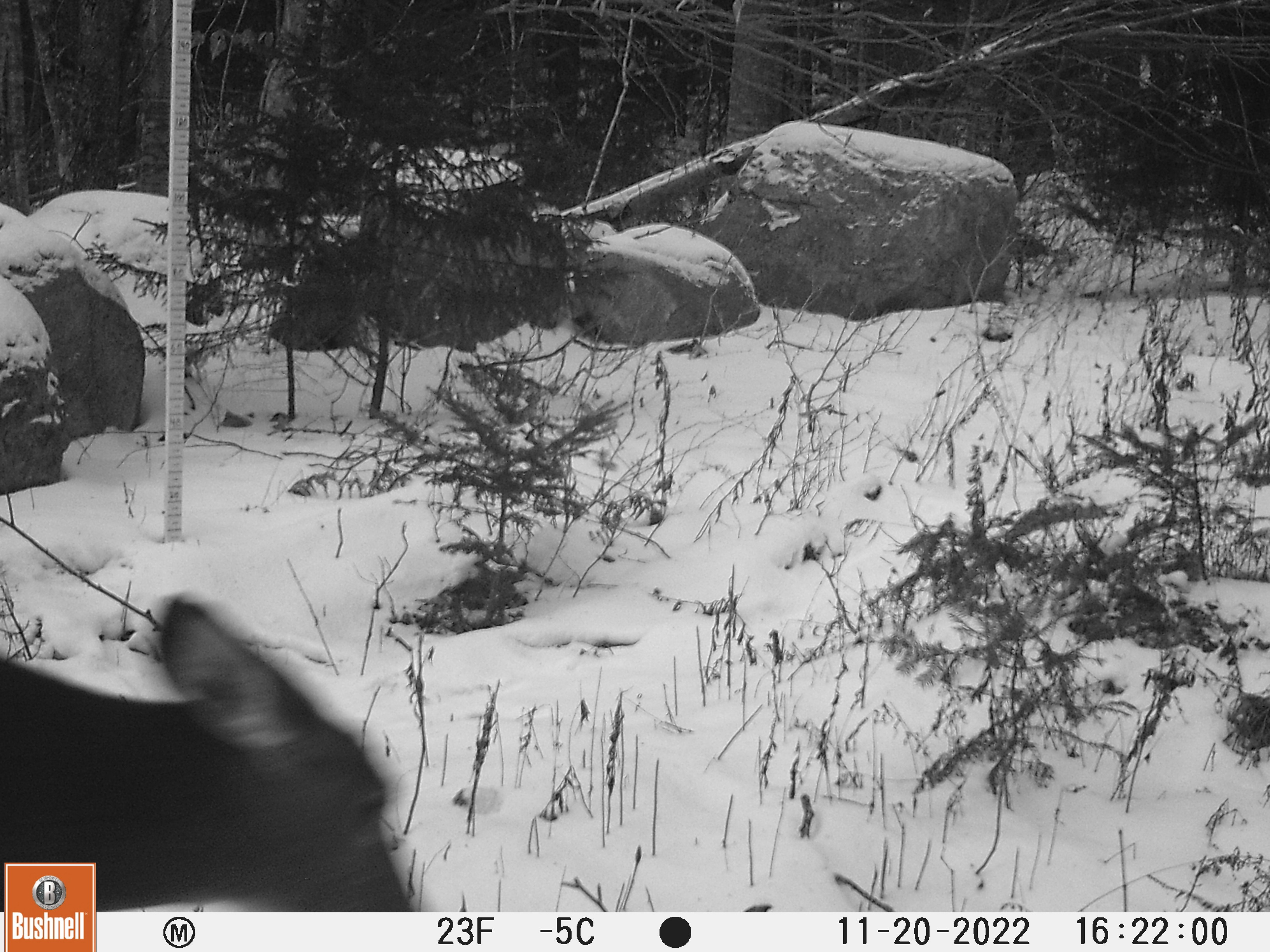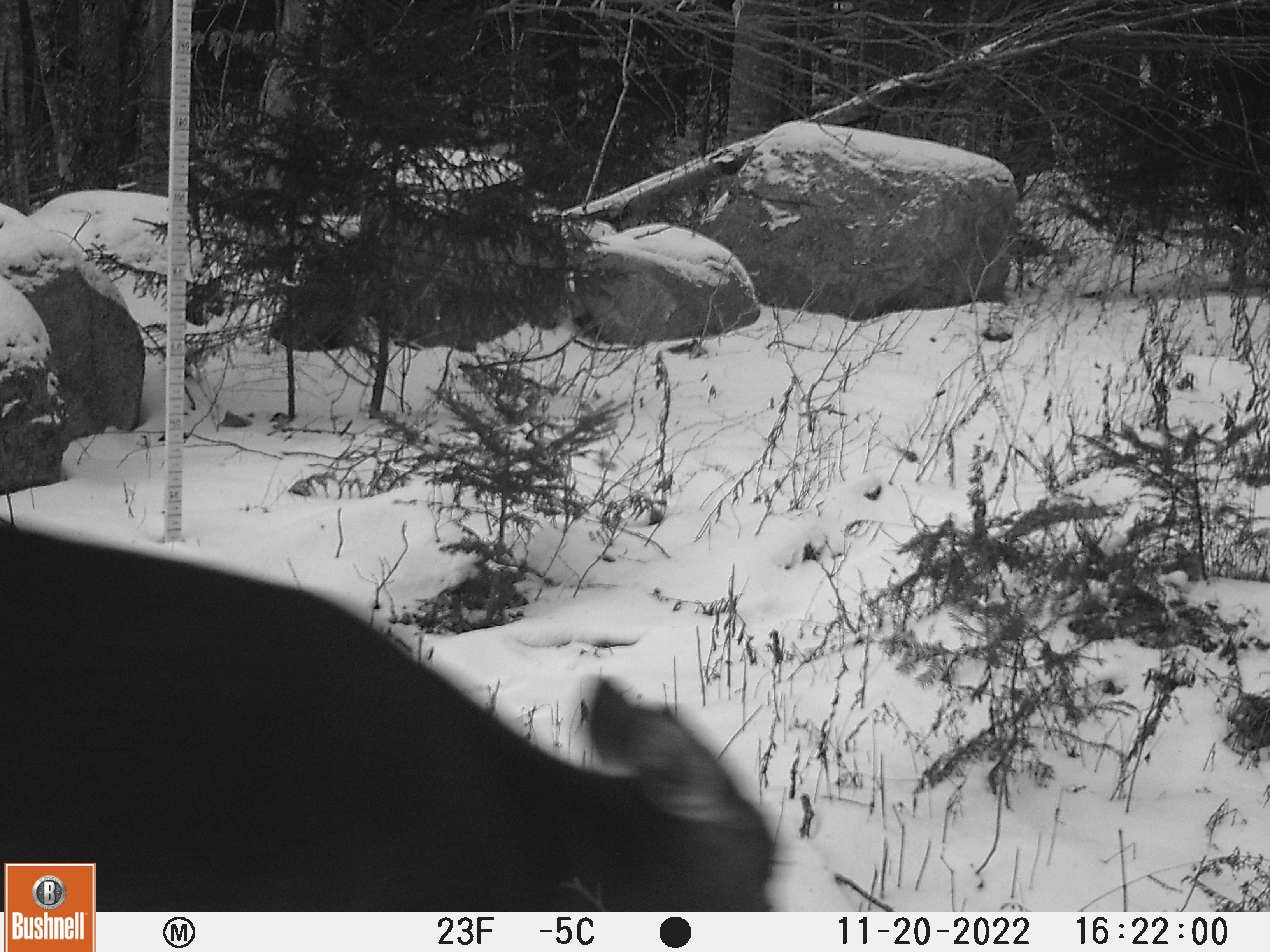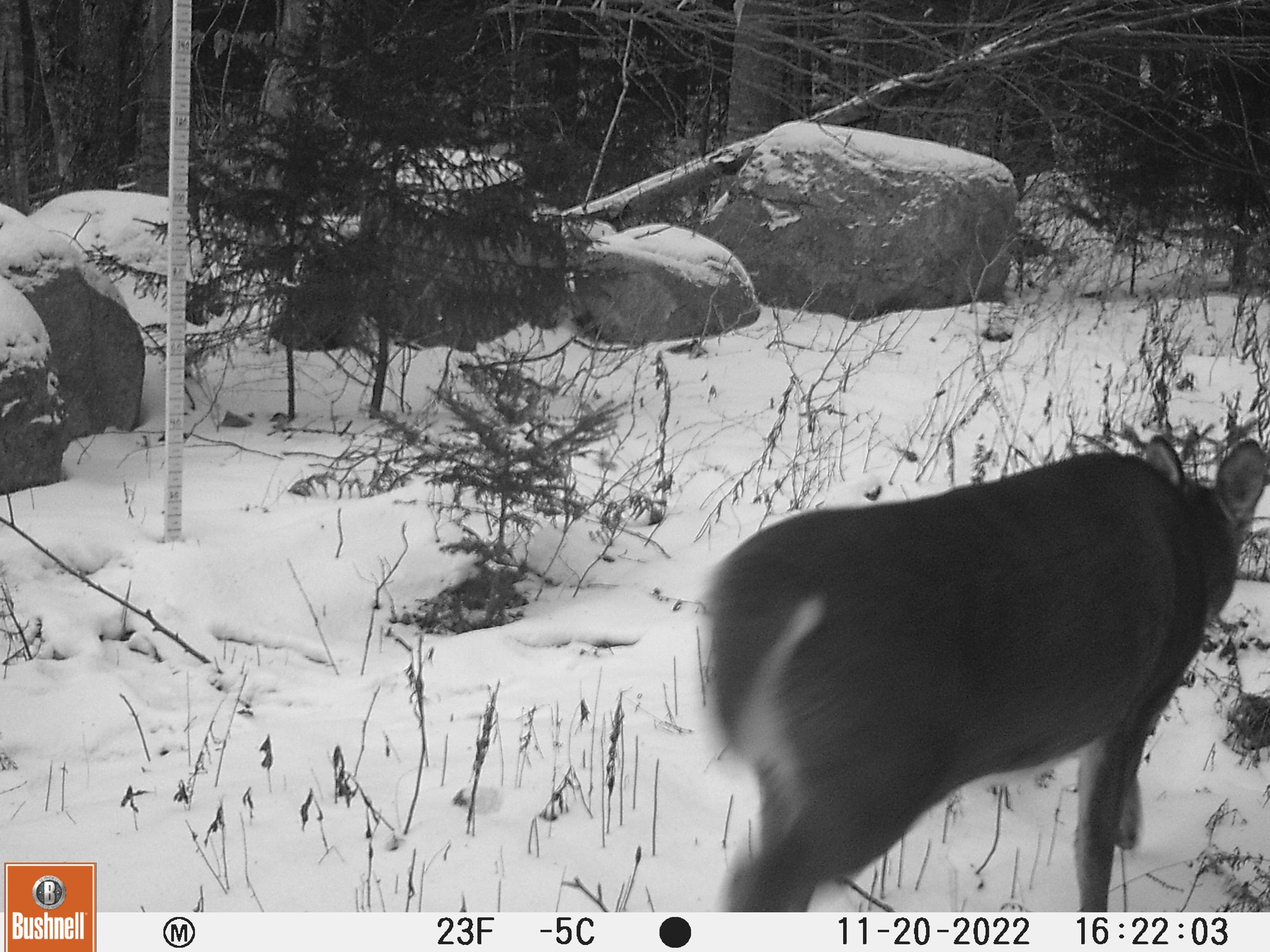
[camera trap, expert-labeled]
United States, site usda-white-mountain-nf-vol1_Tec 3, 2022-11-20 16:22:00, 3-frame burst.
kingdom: Animalia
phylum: Chordata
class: Mammalia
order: Artiodactyla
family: Cervidae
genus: Odocoileus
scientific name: Odocoileus virginianus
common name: white-tailed deer